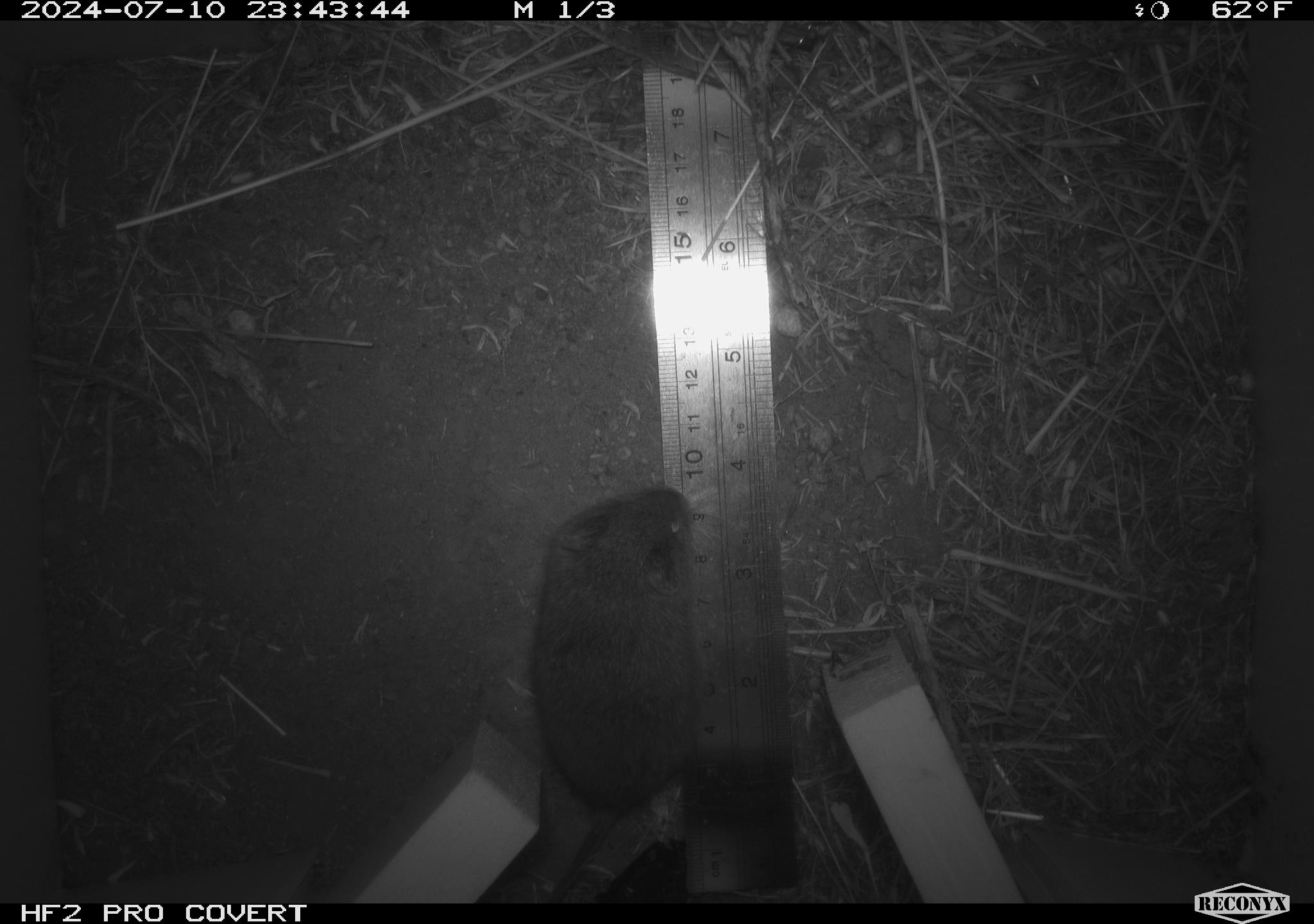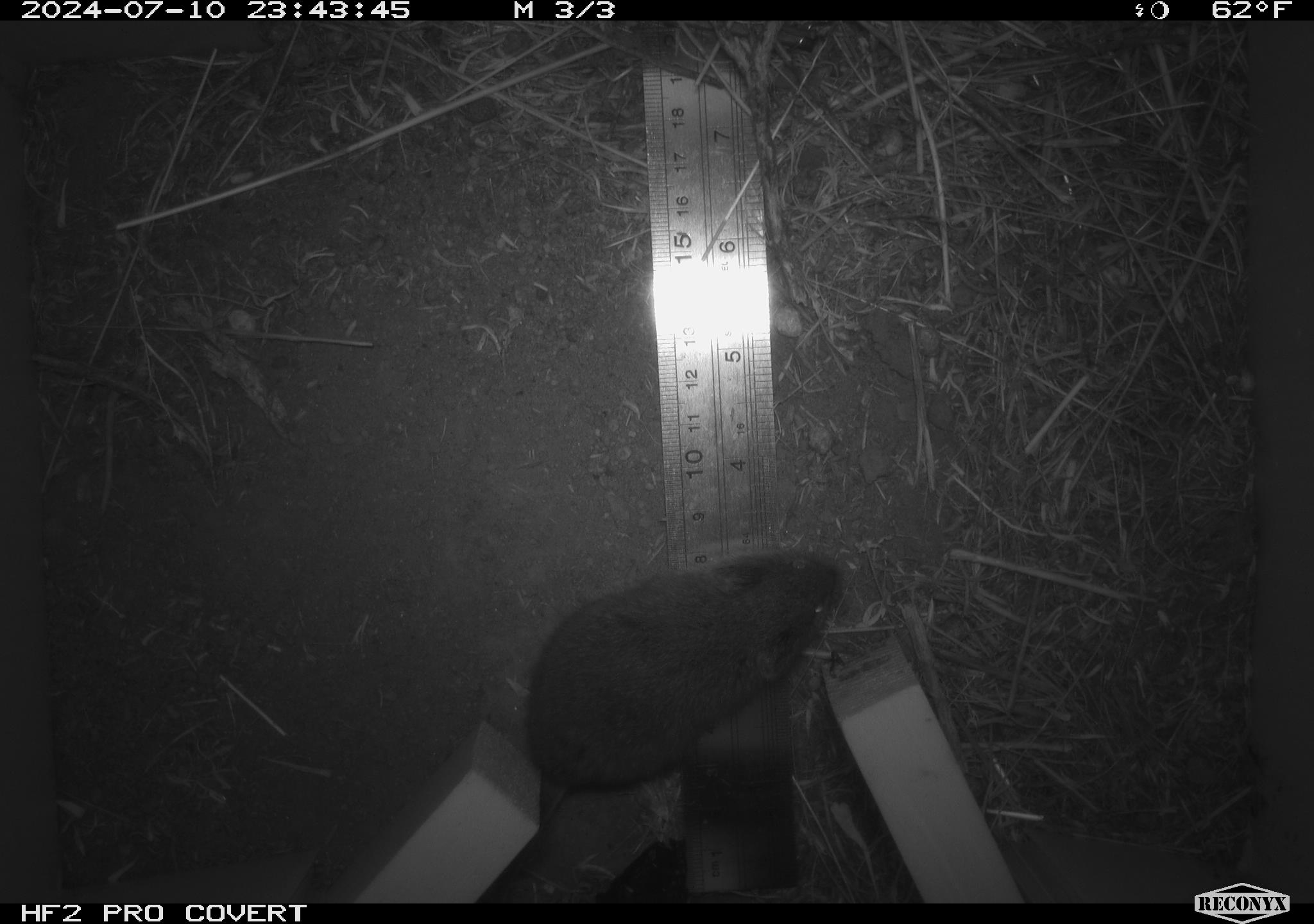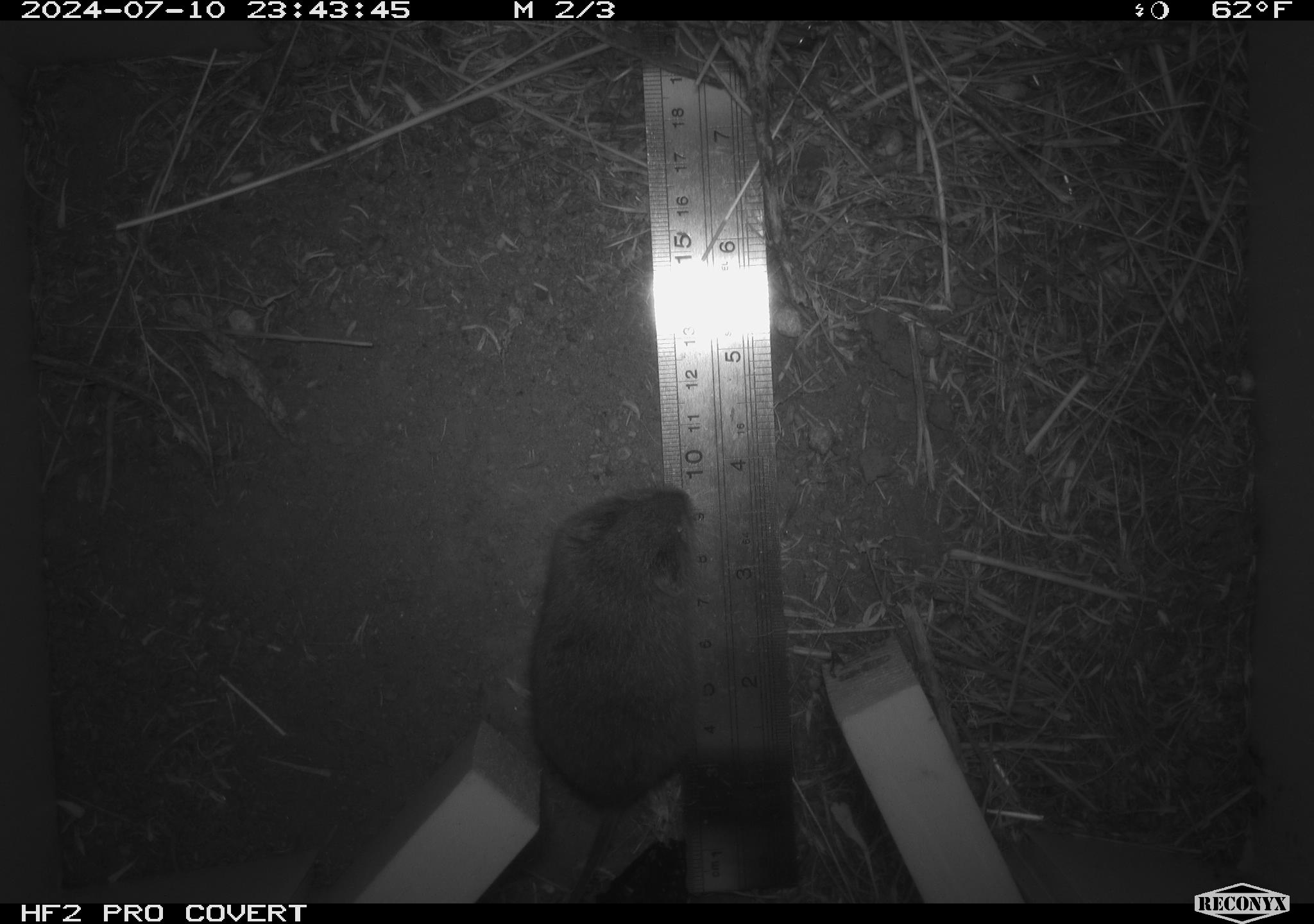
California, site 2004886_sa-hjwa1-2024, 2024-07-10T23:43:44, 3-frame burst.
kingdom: Animalia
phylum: Chordata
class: Mammalia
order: Rodentia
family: Cricetidae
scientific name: Cricetidae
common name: hamsters, voles, lemmings, and allies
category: cricetidae family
Cricetidae family (hamsters, voles, lemmings, and allies) (Cricetidae).